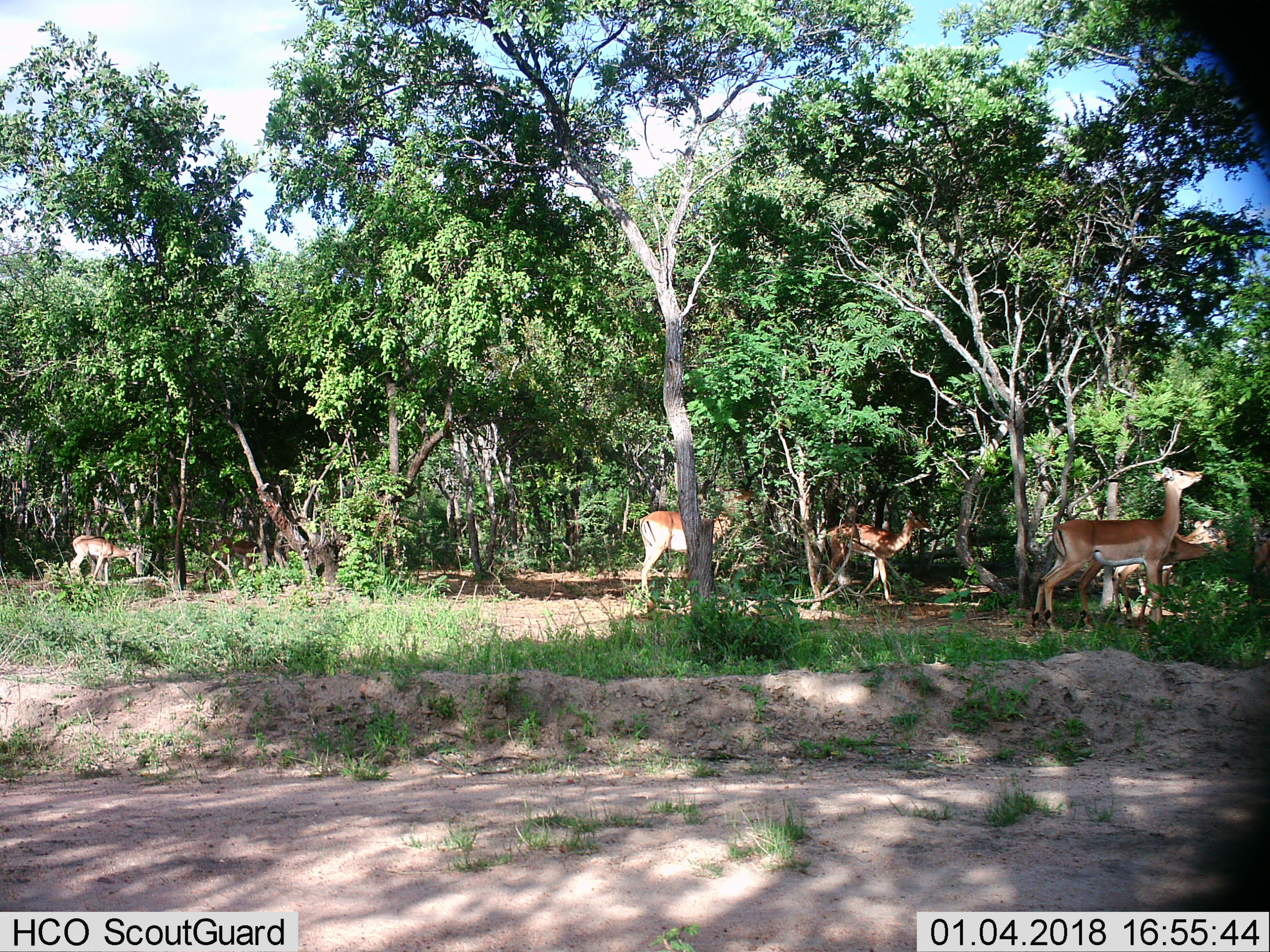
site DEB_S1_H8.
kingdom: Animalia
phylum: Chordata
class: Mammalia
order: Artiodactyla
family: Bovidae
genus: Aepyceros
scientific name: Aepyceros melampus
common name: impala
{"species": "impala (Aepyceros melampus)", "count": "8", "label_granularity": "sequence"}